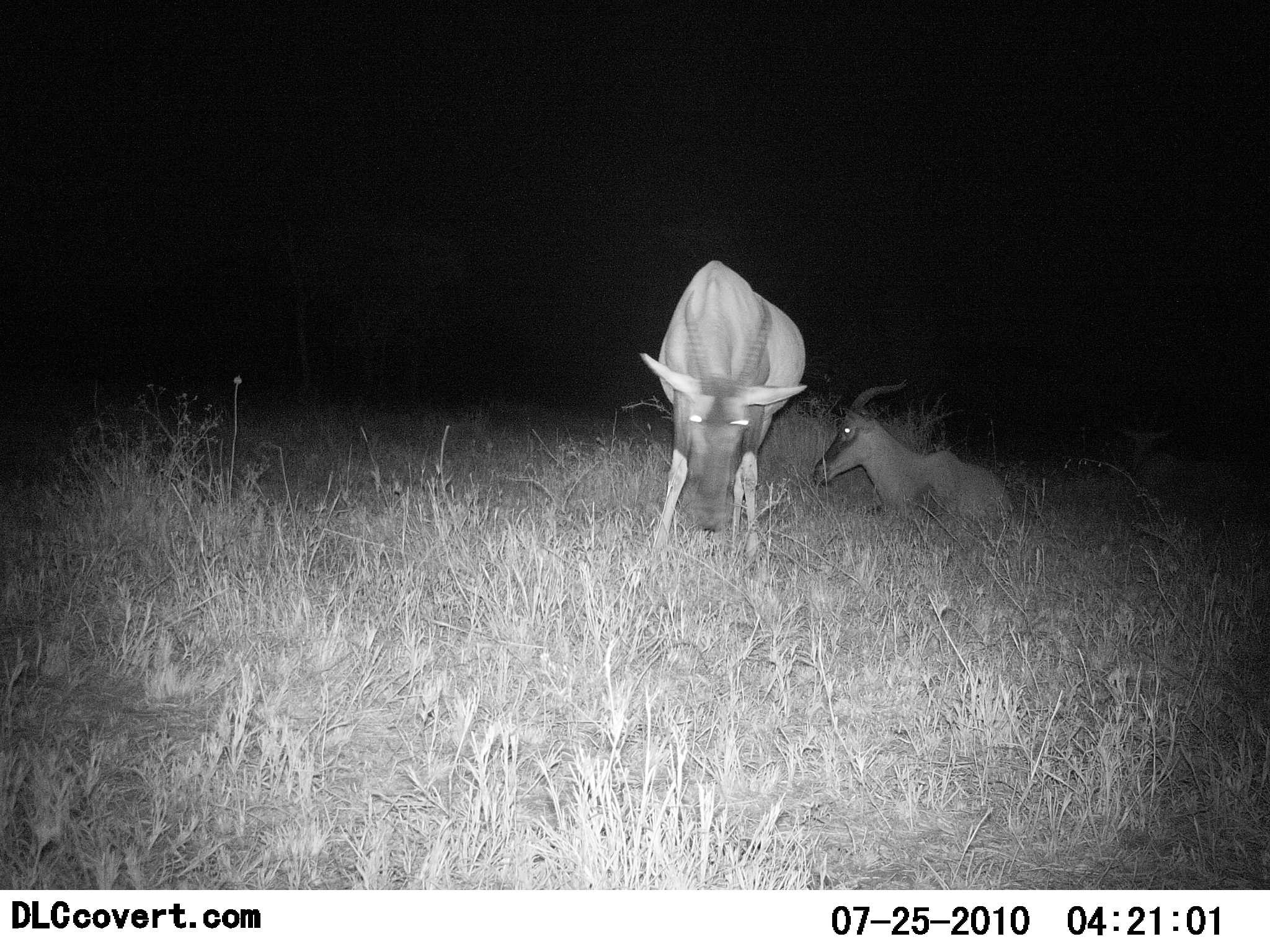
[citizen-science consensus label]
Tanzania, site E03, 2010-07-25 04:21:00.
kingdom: Animalia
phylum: Chordata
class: Mammalia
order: Artiodactyla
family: Bovidae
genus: Damaliscus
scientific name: Damaliscus lunatus jimela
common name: topi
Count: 2.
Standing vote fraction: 69%.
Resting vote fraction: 100%.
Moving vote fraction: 0%.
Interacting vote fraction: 0%.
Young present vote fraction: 0%.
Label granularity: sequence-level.